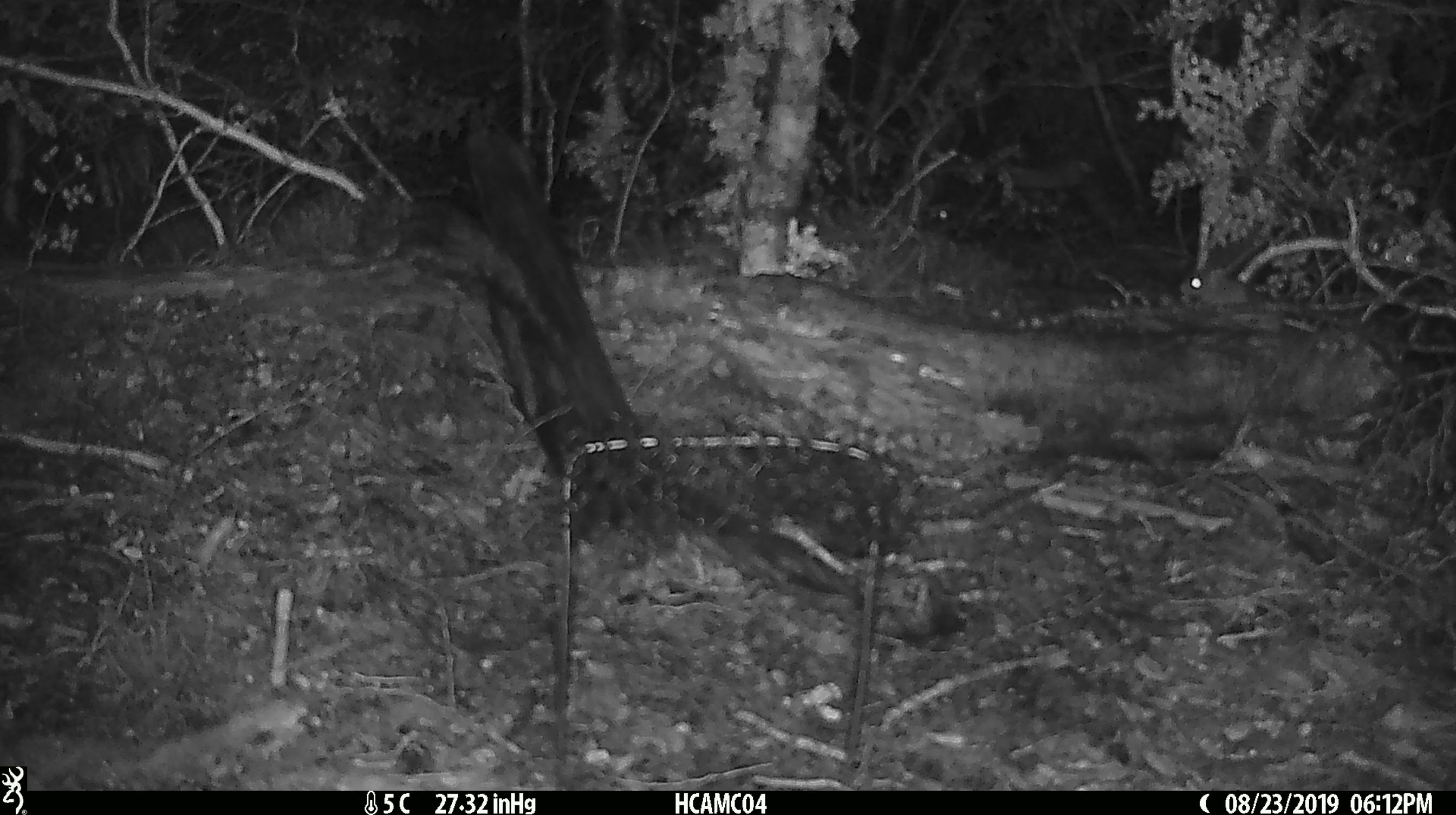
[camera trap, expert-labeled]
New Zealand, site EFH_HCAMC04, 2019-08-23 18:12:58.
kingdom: Animalia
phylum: Chordata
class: Mammalia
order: Rodentia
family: Muridae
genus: Mus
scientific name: Mus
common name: mouse